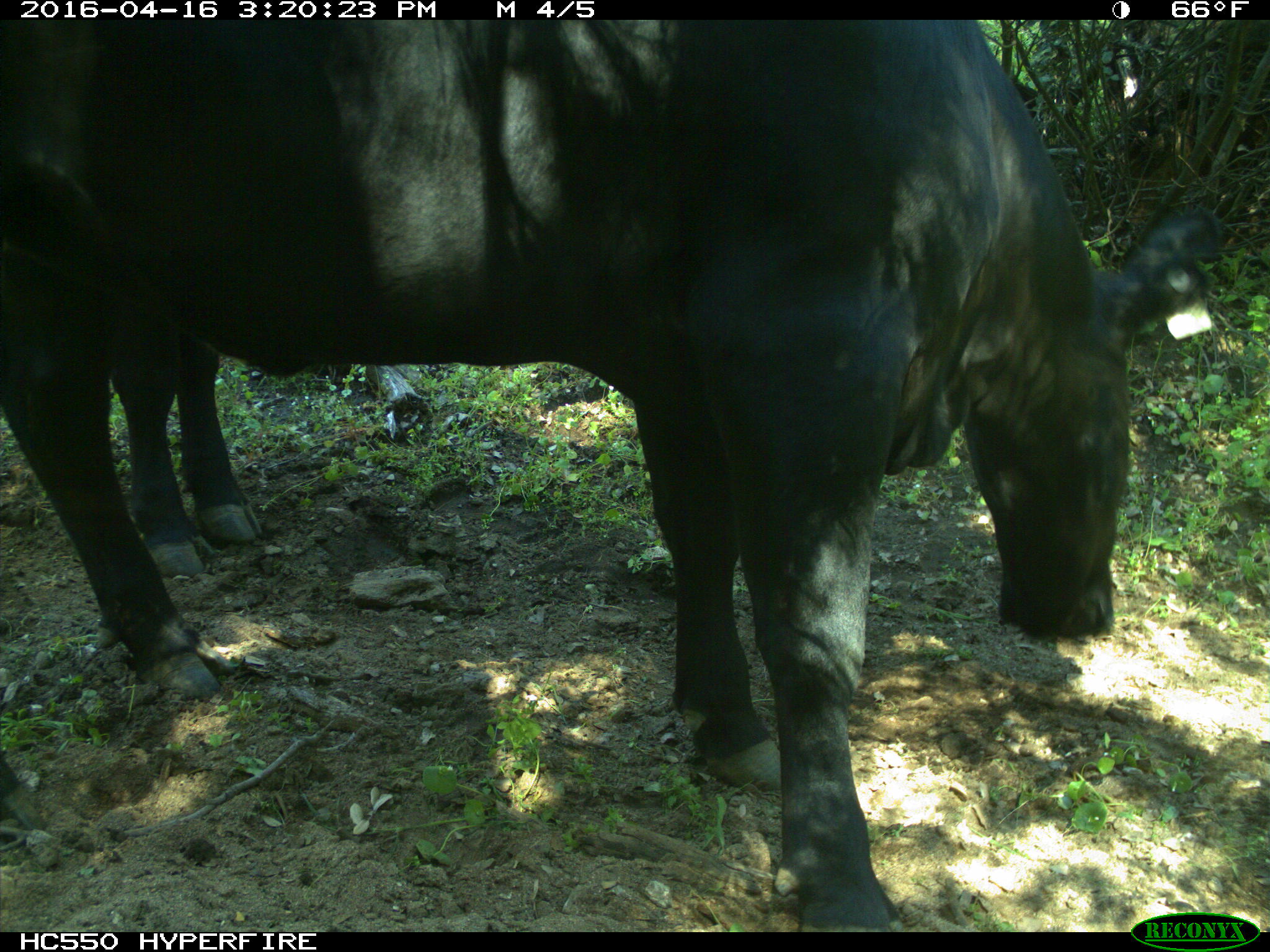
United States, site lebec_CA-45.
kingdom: Animalia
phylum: Chordata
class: Mammalia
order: Artiodactyla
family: Bovidae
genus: Bos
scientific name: Bos taurus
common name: domestic cow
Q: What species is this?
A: Bos taurus (domestic cow).